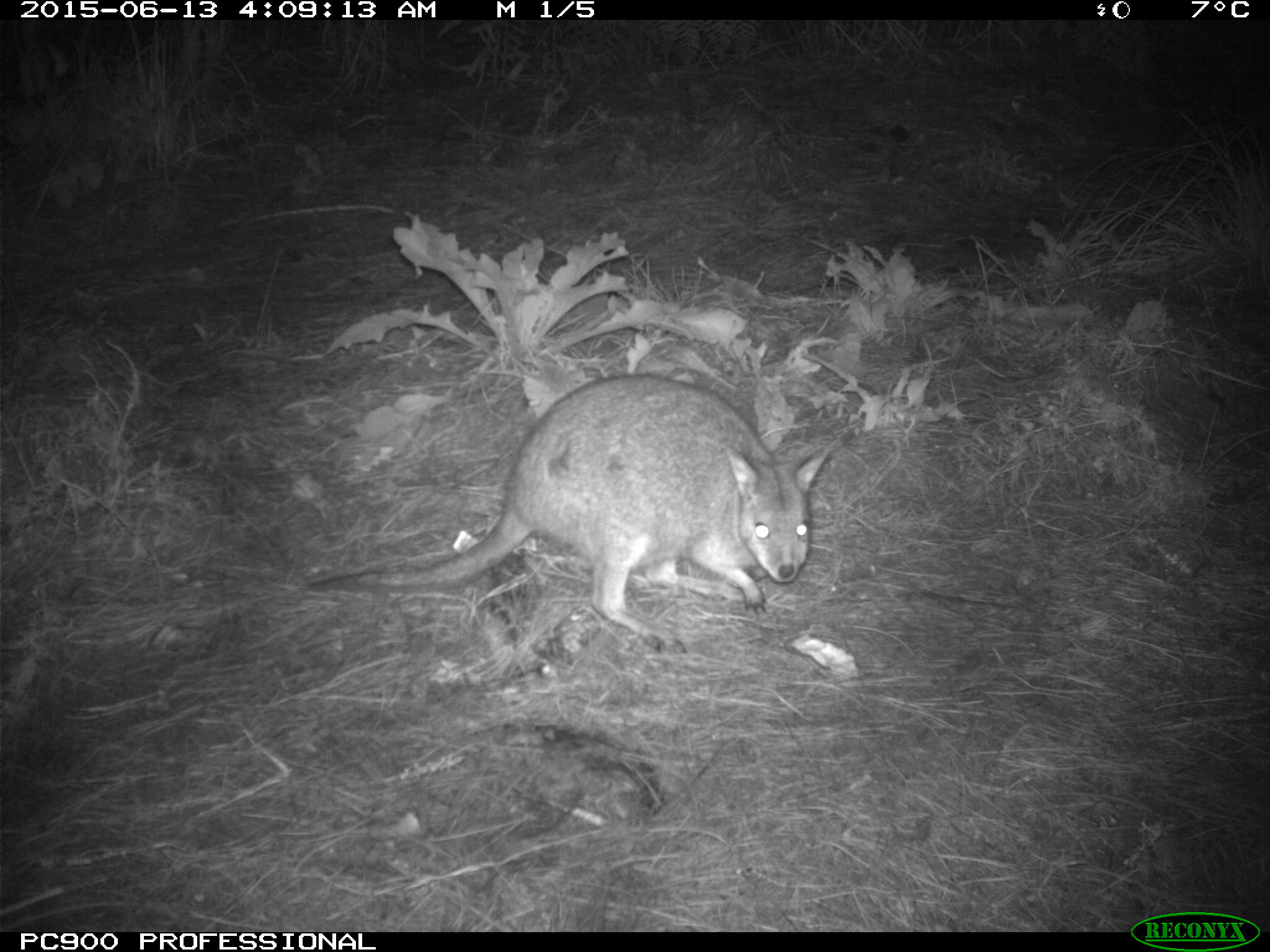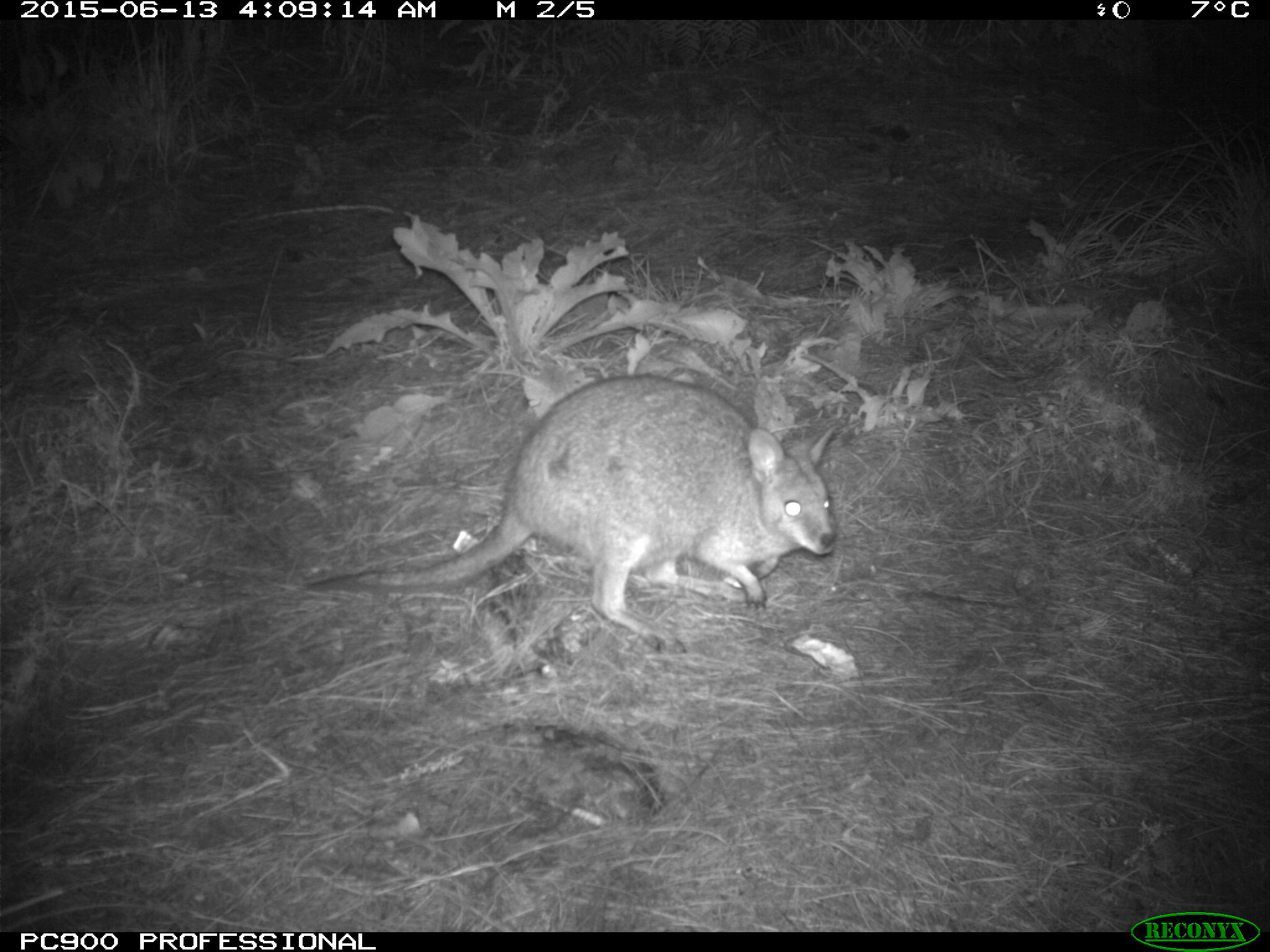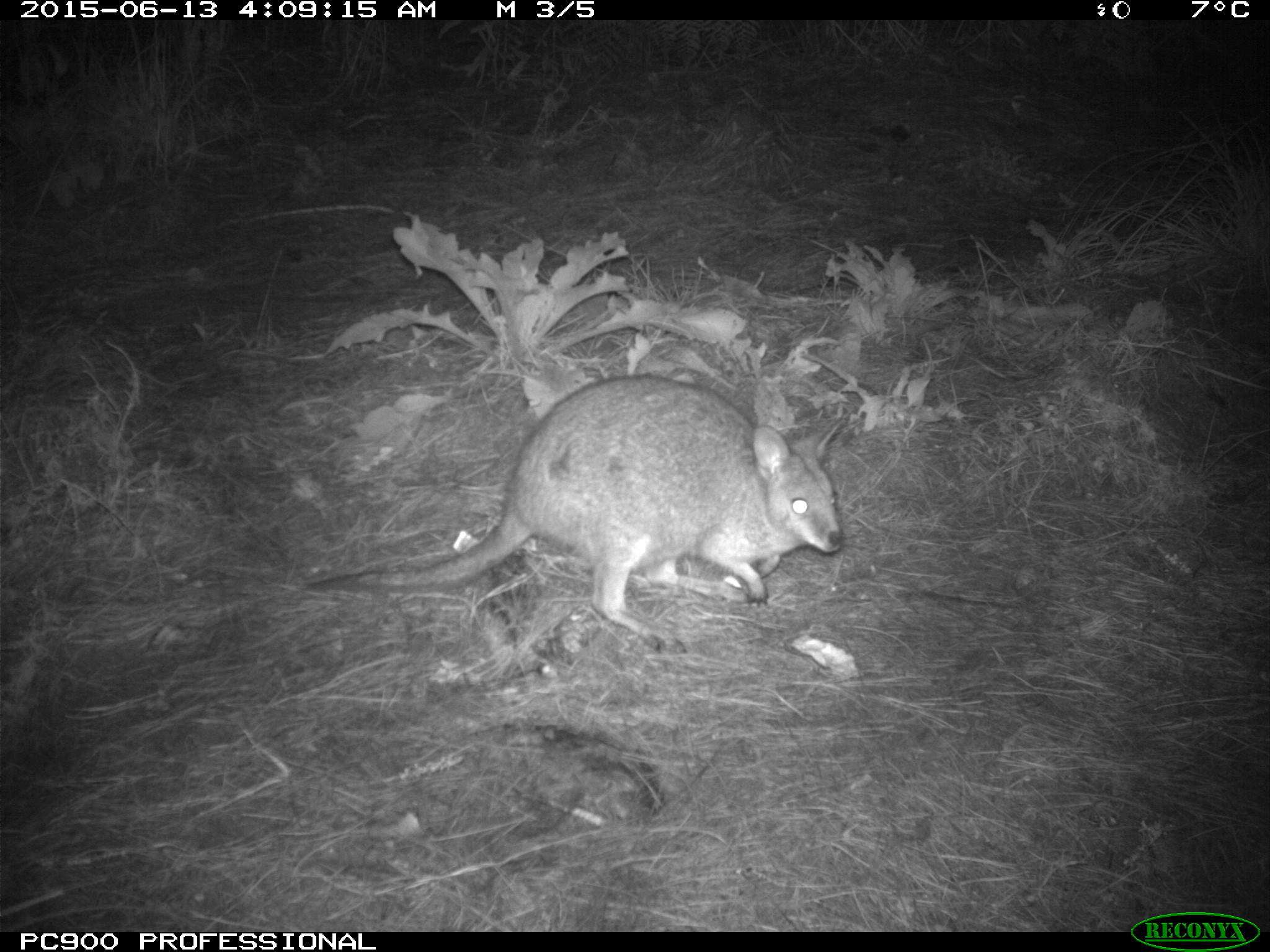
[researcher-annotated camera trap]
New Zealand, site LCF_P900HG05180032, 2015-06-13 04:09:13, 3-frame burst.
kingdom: Animalia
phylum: Chordata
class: Mammalia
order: Diprotodontia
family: Macropodidae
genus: Notamacropus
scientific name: Notamacropus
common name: wallaby